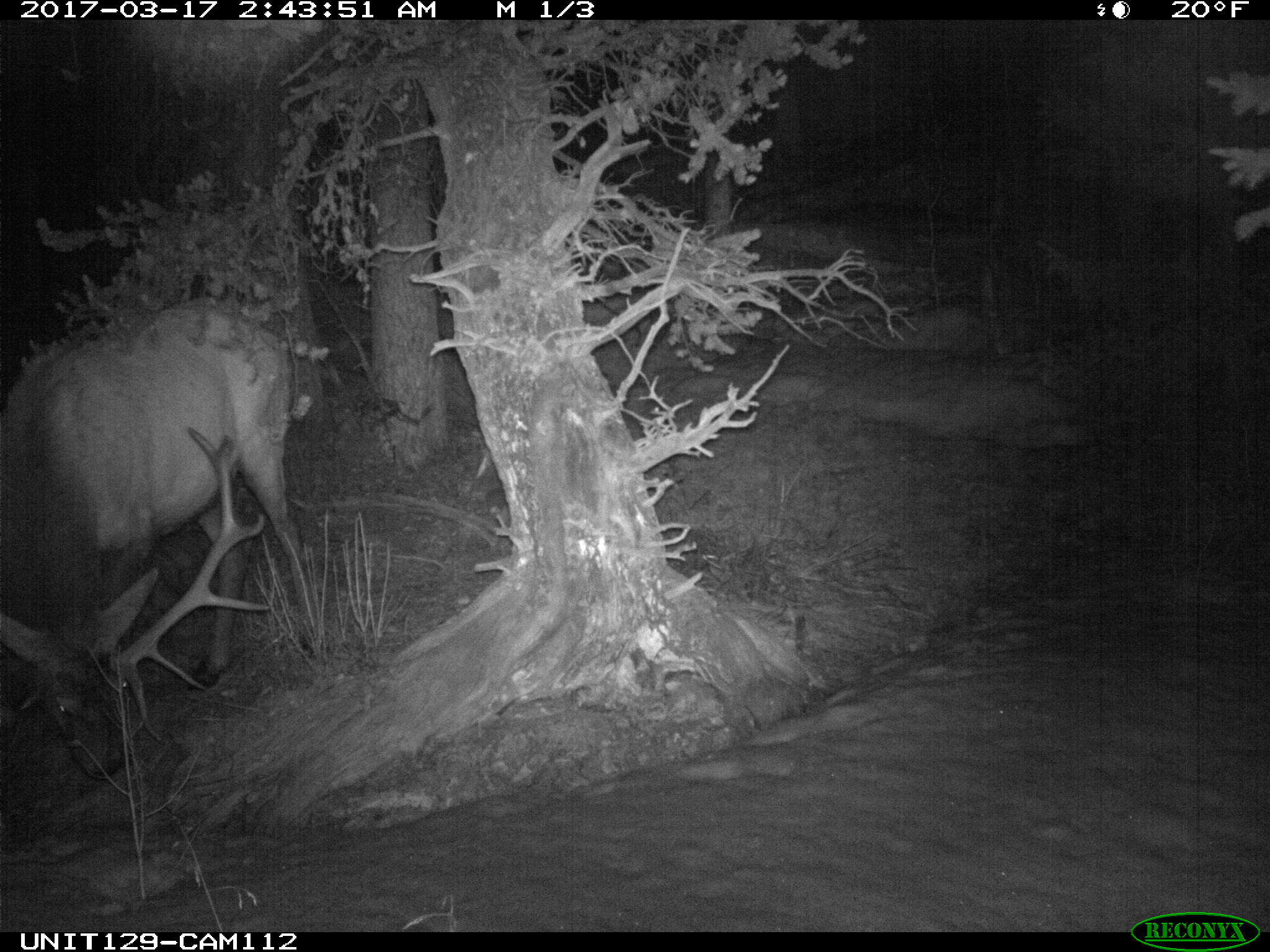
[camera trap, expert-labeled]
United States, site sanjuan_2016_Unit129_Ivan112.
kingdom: Animalia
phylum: Chordata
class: Mammalia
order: Artiodactyla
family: Cervidae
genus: Cervus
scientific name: Cervus elaphus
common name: red deer